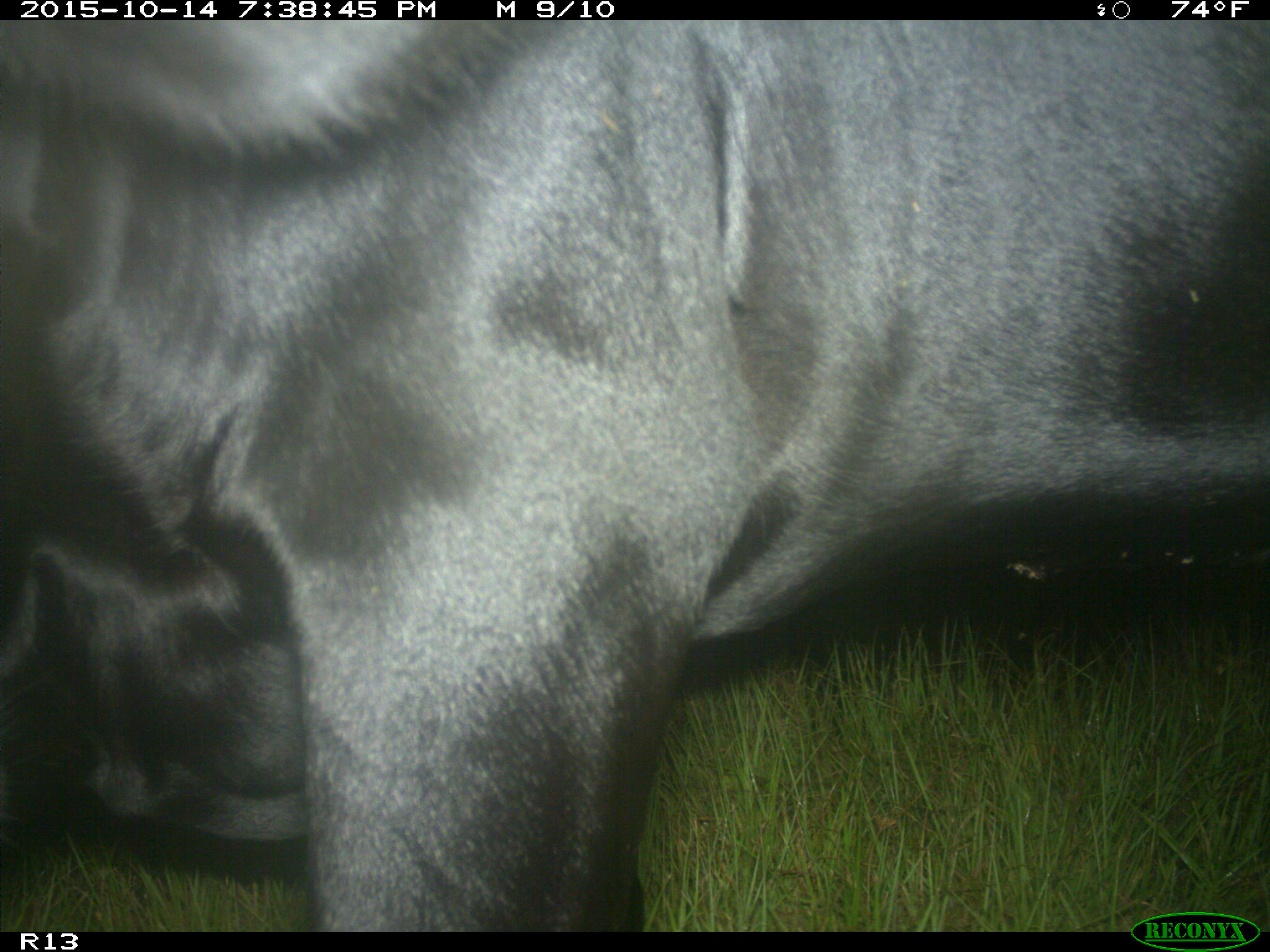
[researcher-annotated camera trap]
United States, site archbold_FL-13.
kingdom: Animalia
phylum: Chordata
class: Mammalia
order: Artiodactyla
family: Bovidae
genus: Bos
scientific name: Bos taurus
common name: domestic cow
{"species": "Bos taurus (domestic cow)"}